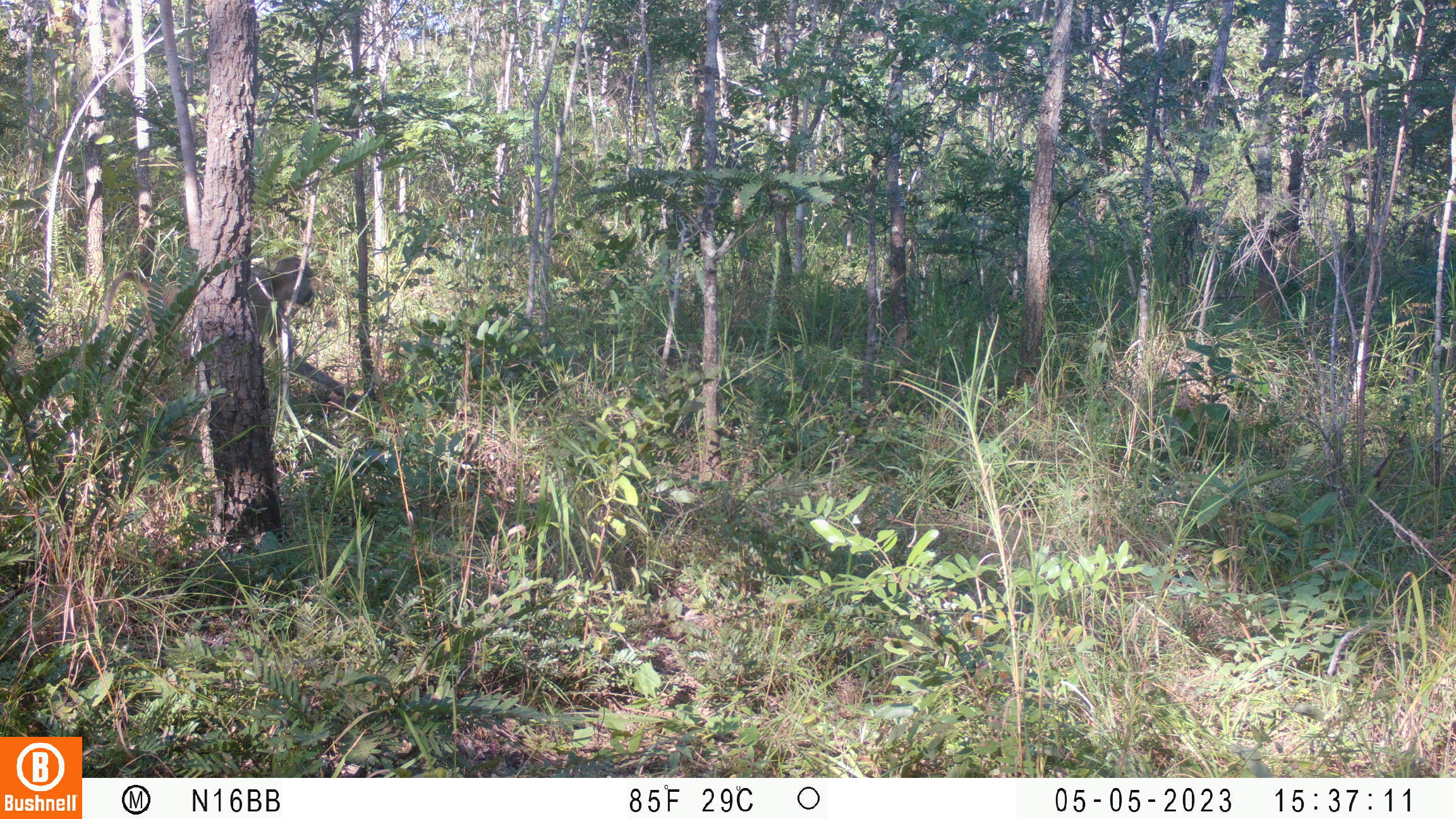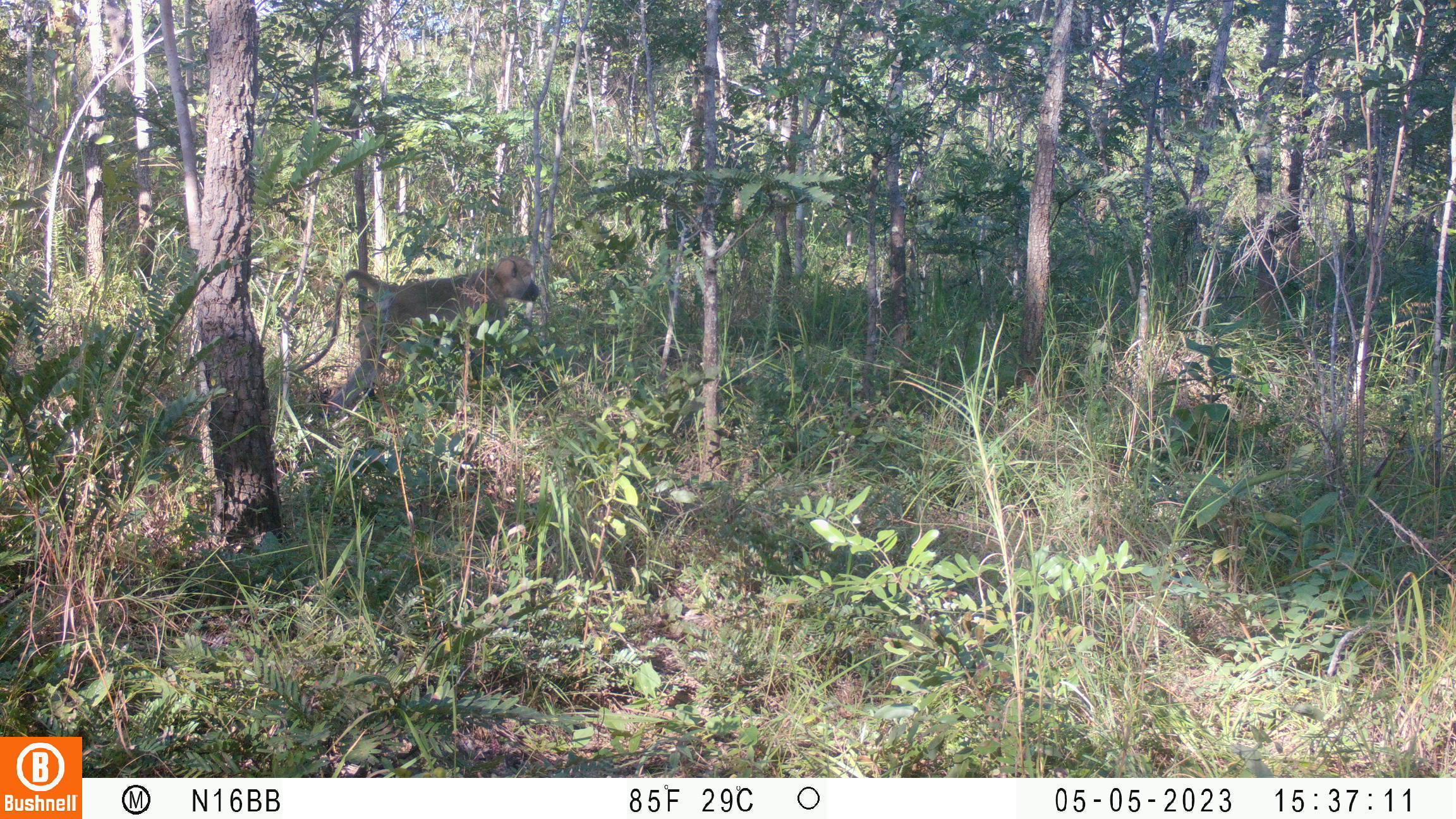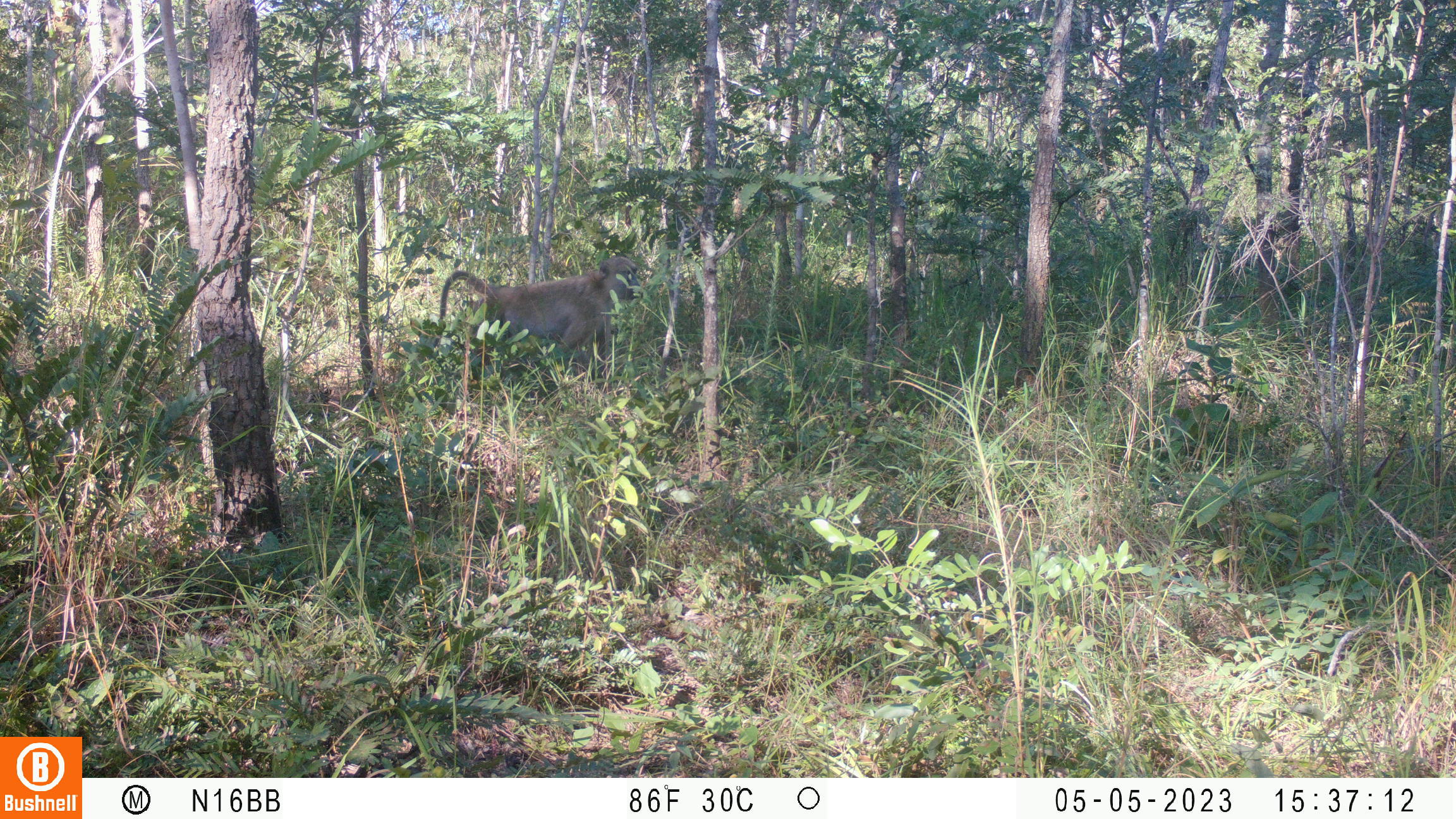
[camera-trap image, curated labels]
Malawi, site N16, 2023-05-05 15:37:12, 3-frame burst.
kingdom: Animalia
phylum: Chordata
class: Mammalia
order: Primates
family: Cercopithecidae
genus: Papio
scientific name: Papio cynocephalus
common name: yellow baboon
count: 1